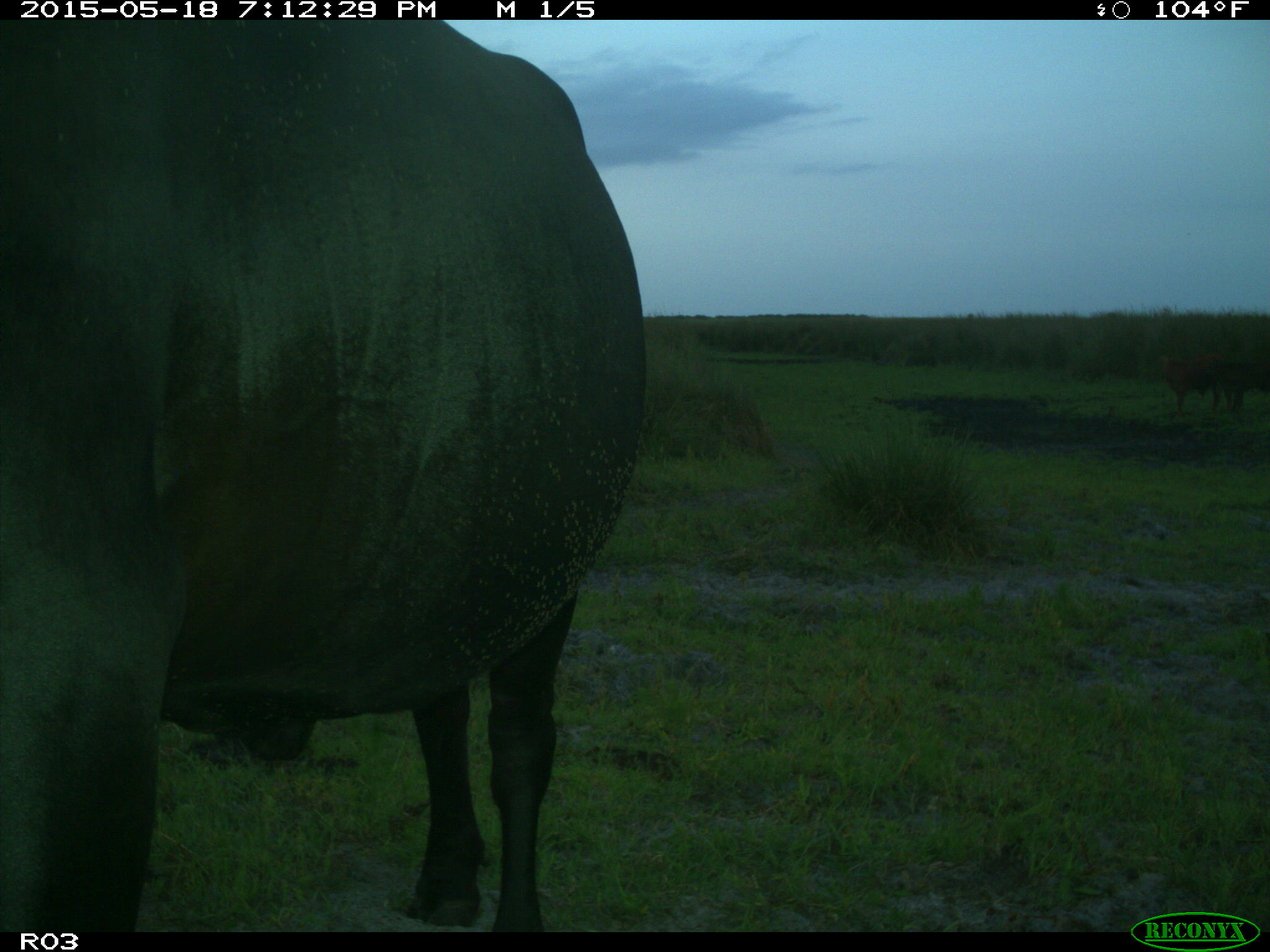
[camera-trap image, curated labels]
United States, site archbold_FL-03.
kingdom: Animalia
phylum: Chordata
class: Mammalia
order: Artiodactyla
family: Bovidae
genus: Bos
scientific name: Bos taurus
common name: domestic cow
Bos taurus (domestic cow).